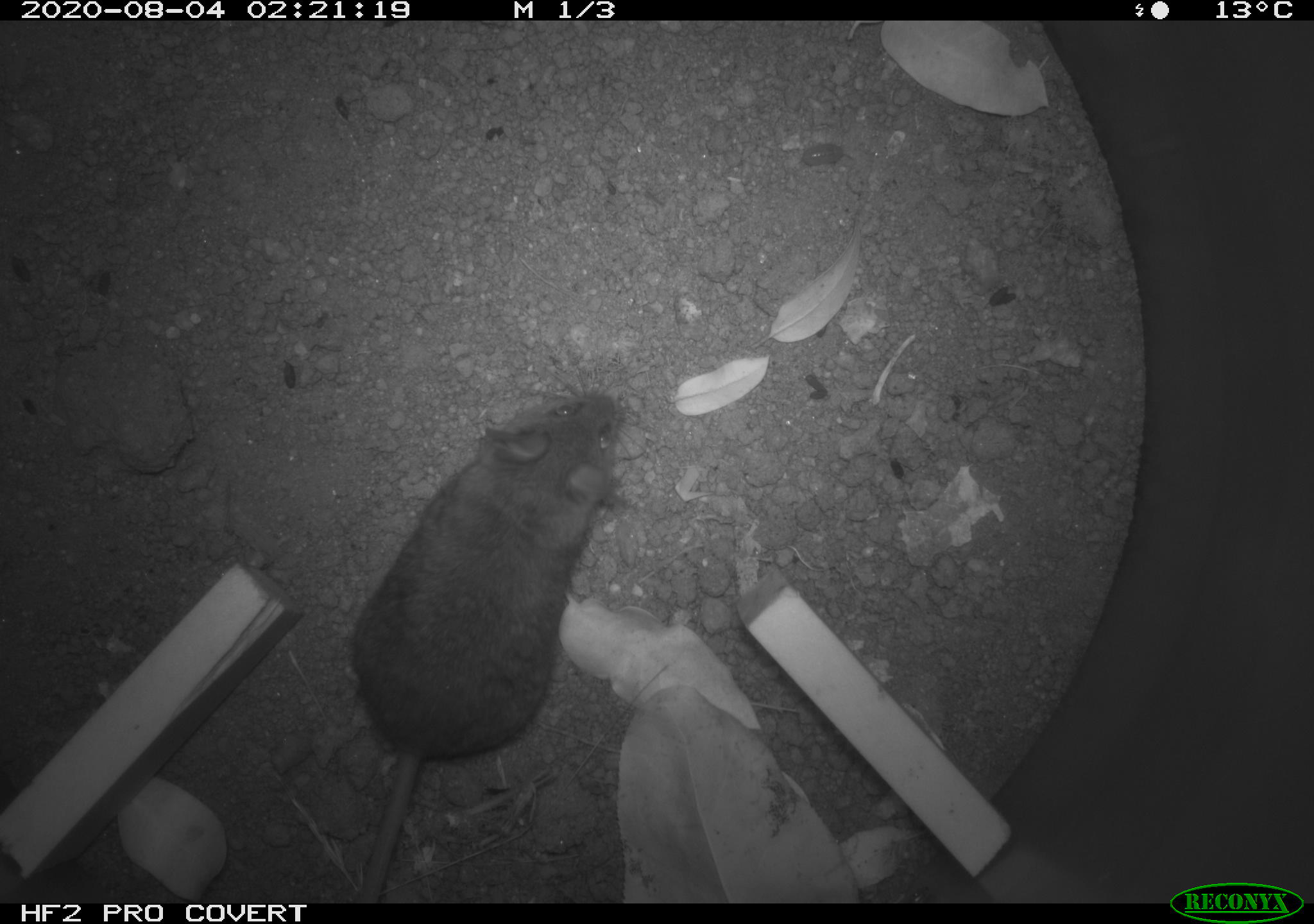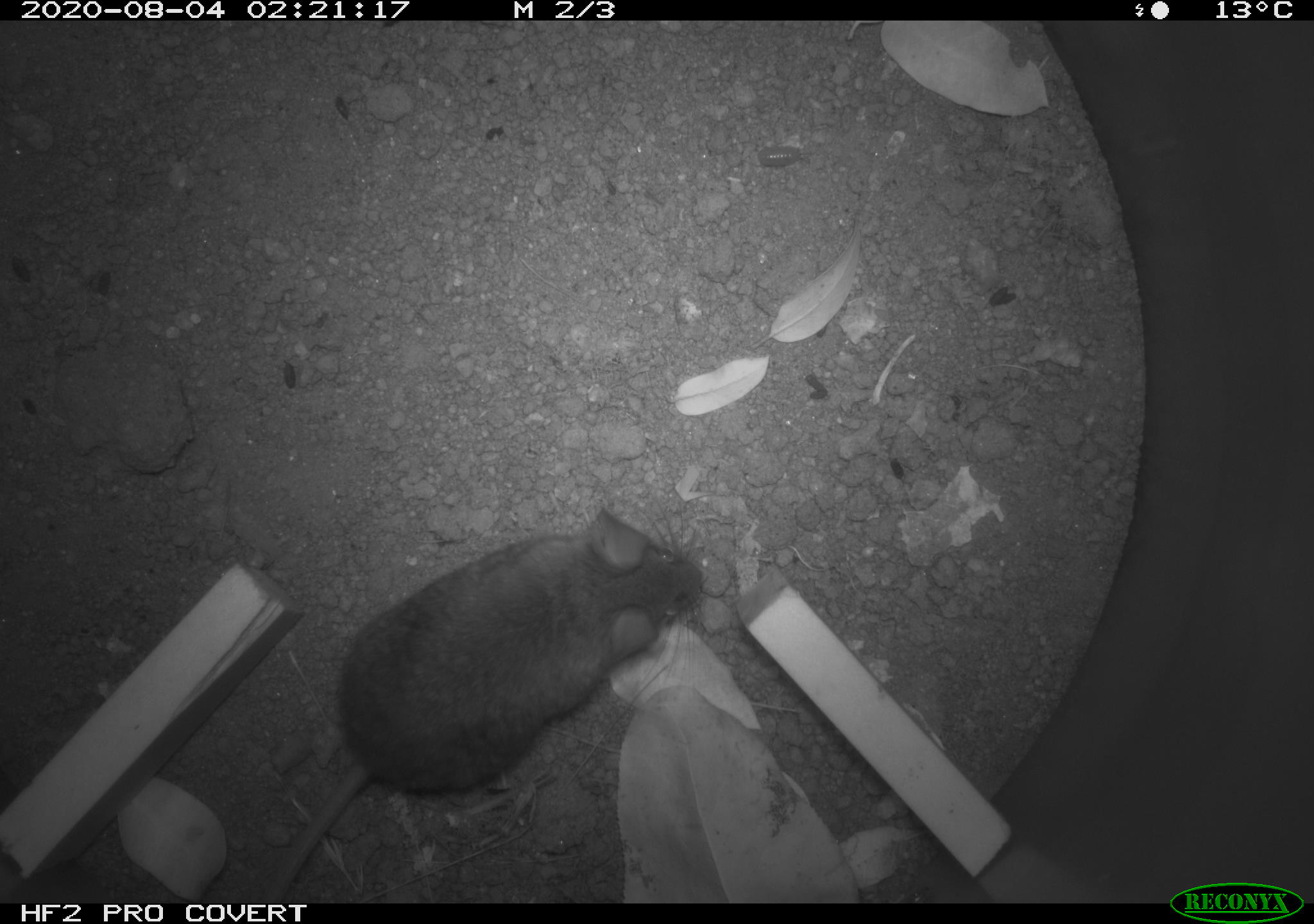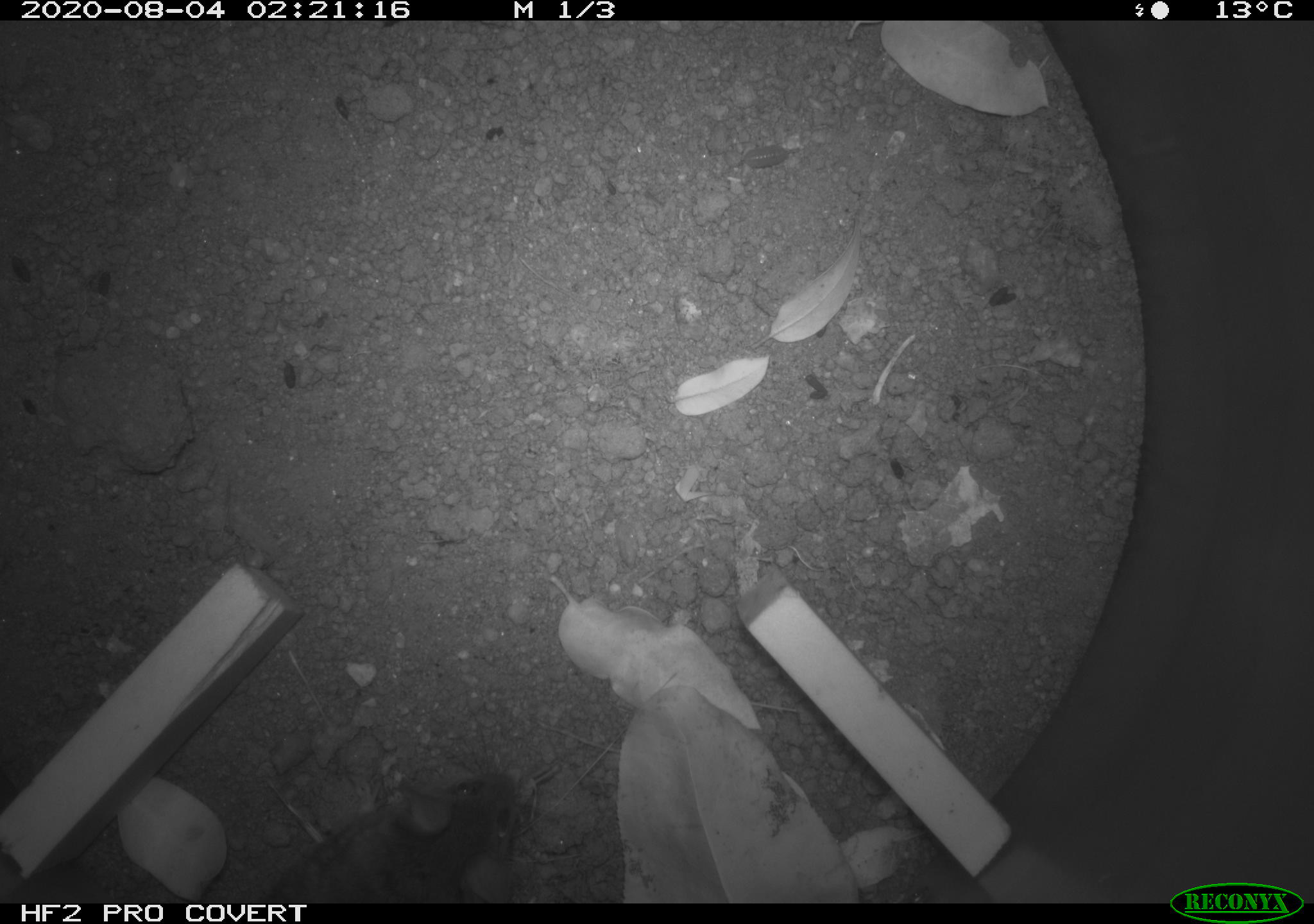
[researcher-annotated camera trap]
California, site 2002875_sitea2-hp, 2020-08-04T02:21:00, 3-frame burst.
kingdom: Animalia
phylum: Chordata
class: Mammalia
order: Rodentia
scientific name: Rodentia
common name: rodent